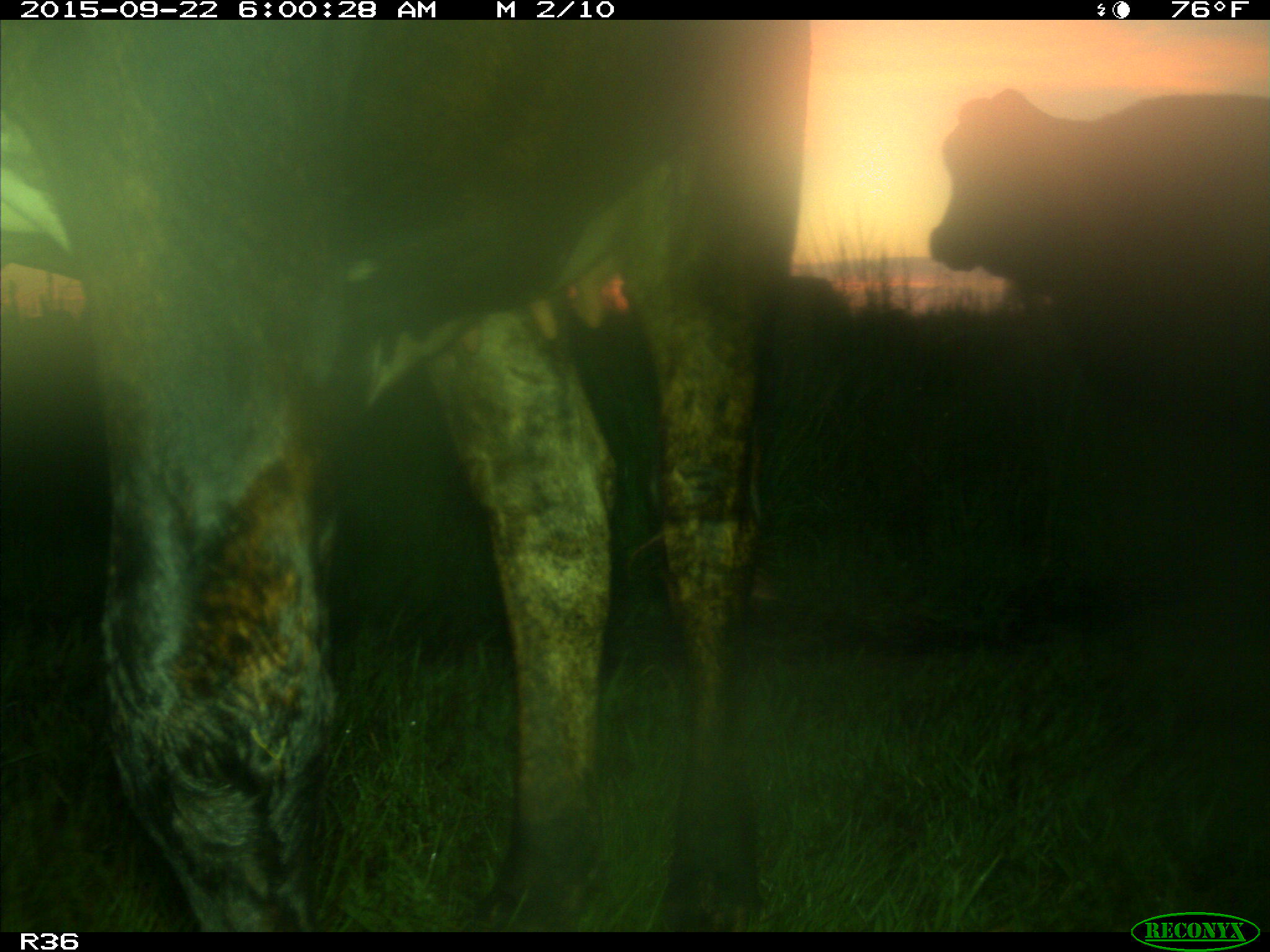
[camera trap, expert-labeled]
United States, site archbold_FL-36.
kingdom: Animalia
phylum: Chordata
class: Mammalia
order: Artiodactyla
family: Bovidae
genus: Bos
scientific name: Bos taurus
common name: domestic cow